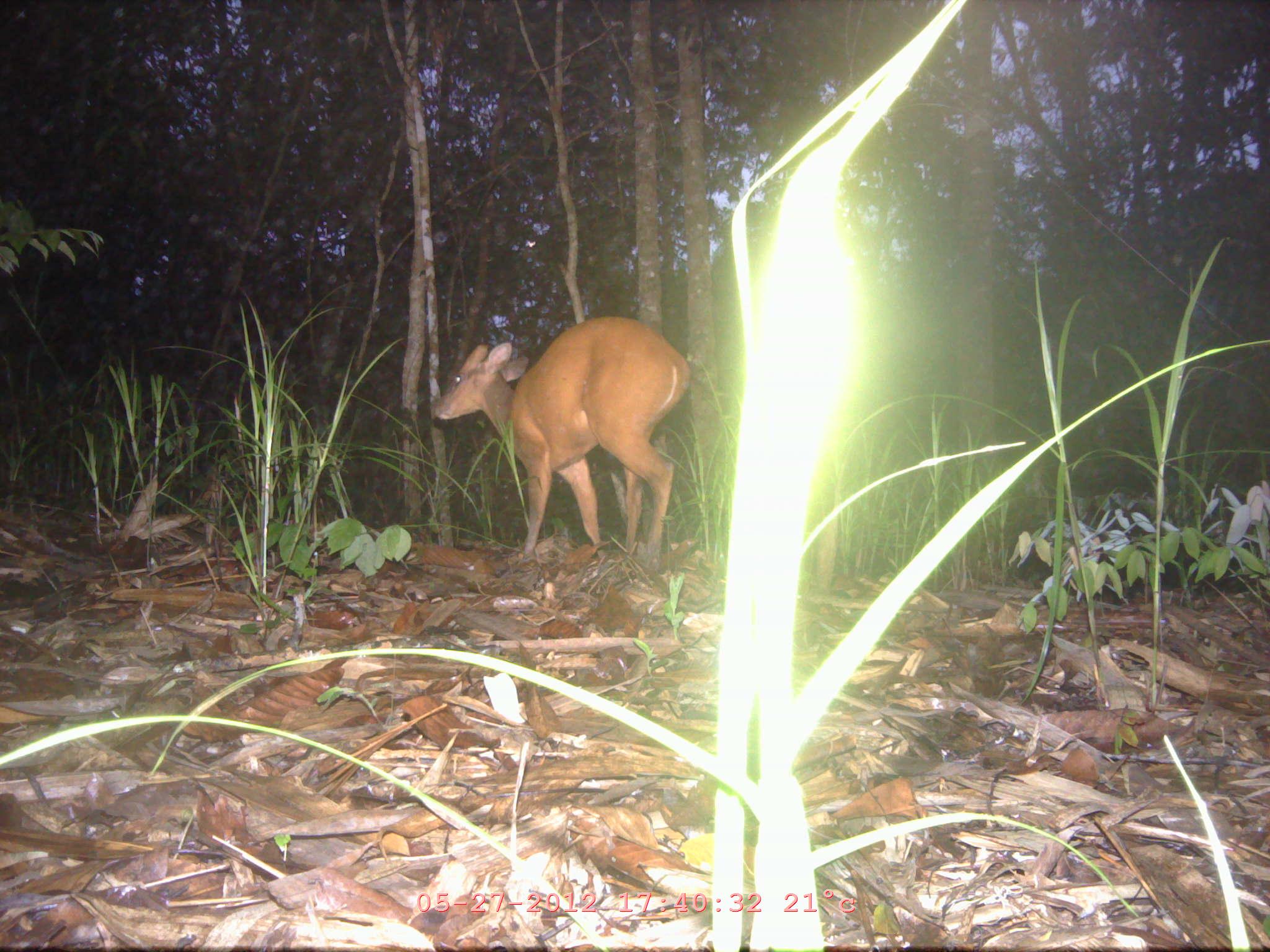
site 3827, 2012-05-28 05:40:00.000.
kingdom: Animalia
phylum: Chordata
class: Mammalia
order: Artiodactyla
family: Cervidae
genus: Muntiacus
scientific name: Muntiacus muntjak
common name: southern red muntjac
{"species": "Muntiacus muntjak (southern red muntjac)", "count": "1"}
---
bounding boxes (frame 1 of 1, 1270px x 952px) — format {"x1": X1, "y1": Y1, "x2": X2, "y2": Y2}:
muntiacus muntjak: {"x1": 428, "y1": 315, "x2": 694, "y2": 565}